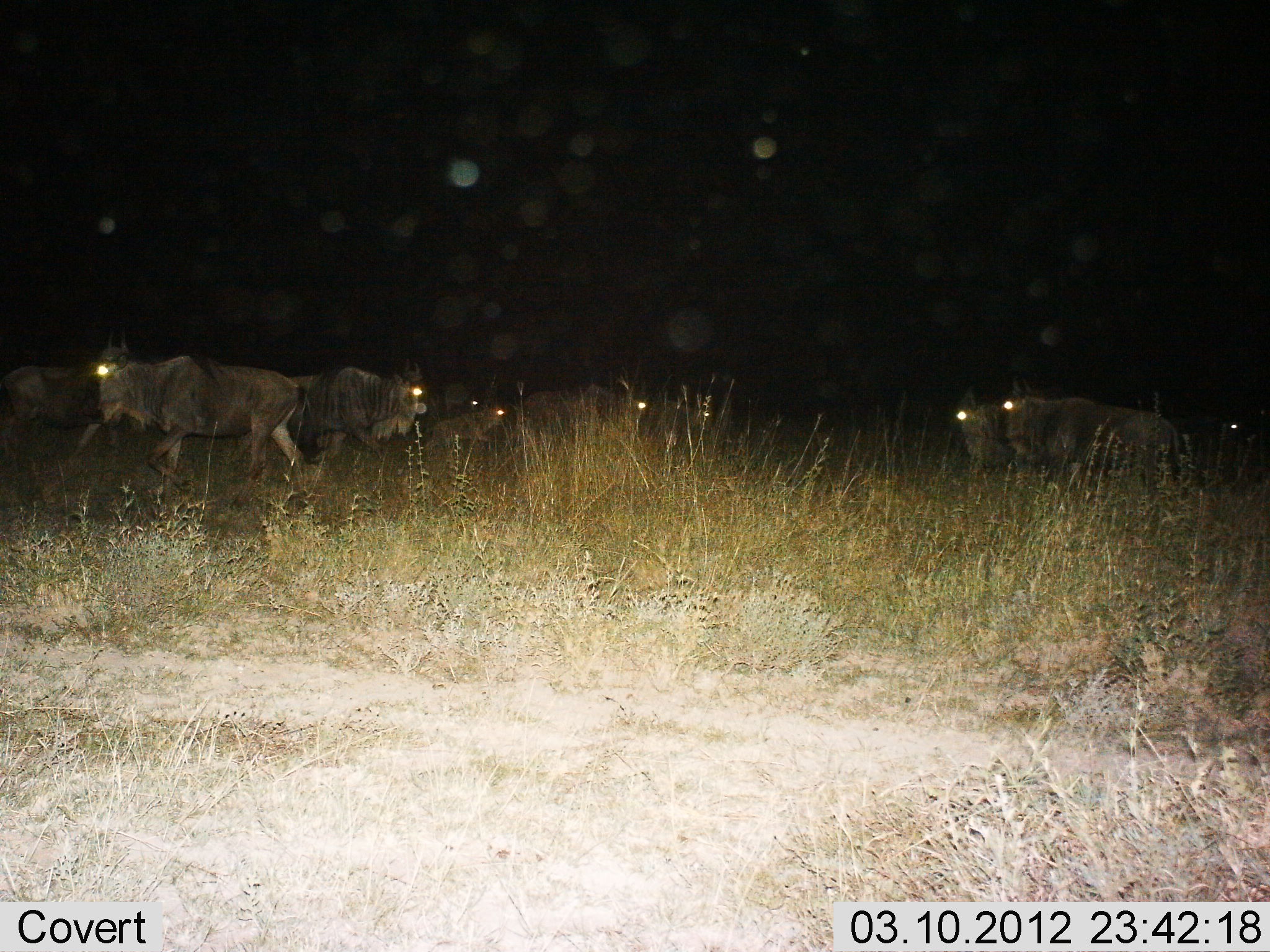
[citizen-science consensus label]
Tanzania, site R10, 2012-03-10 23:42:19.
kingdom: Animalia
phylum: Chordata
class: Mammalia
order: Artiodactyla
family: Bovidae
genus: Connochaetes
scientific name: Connochaetes taurinus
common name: blue wildebeest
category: wildebeest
Wildebeest (blue wildebeest) (Connochaetes taurinus), count 9. Behavior (volunteer vote fractions): standing 50%, resting 7%, moving 57%, interacting 0%. Young present (vote fraction): 14%. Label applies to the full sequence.